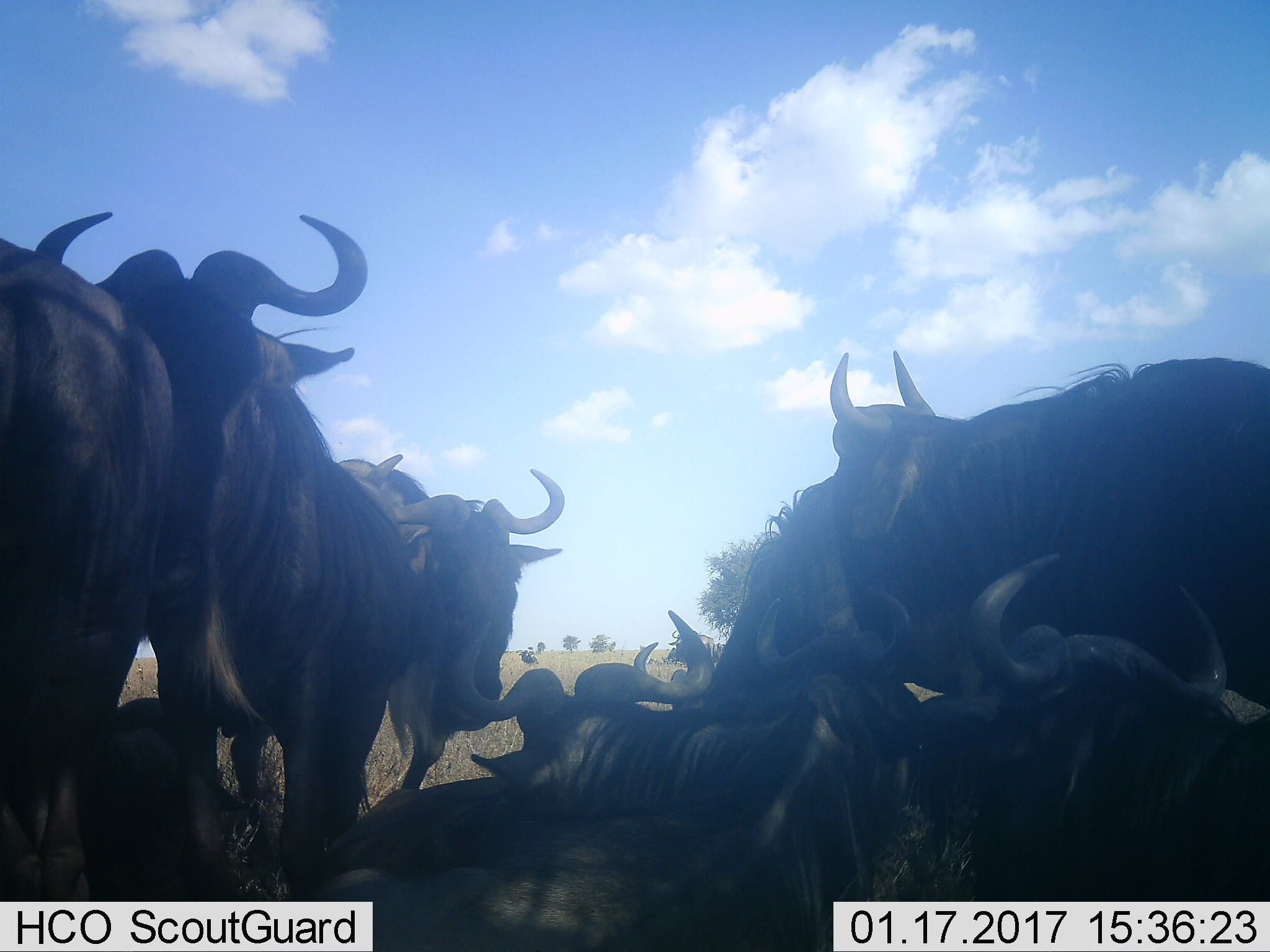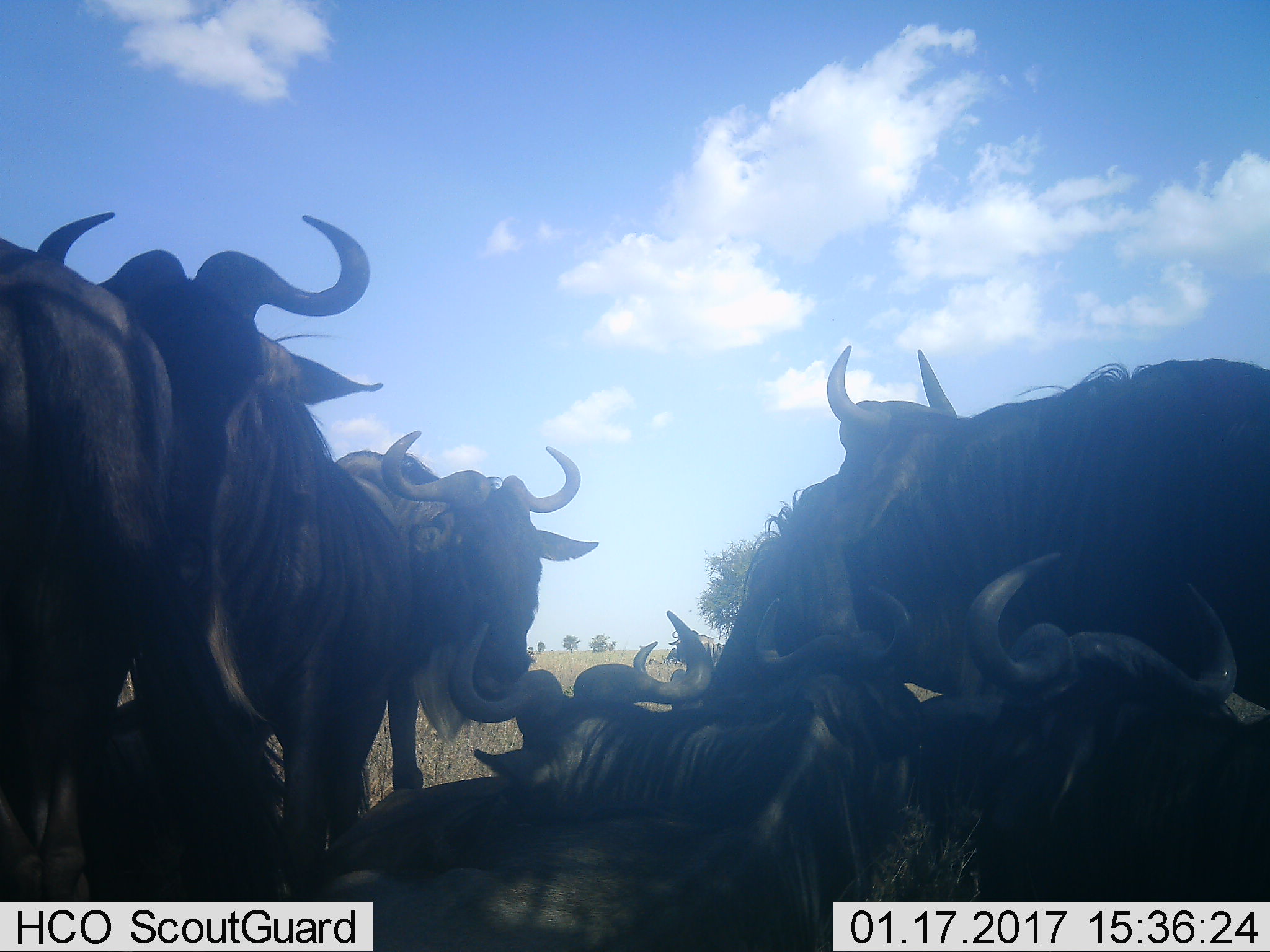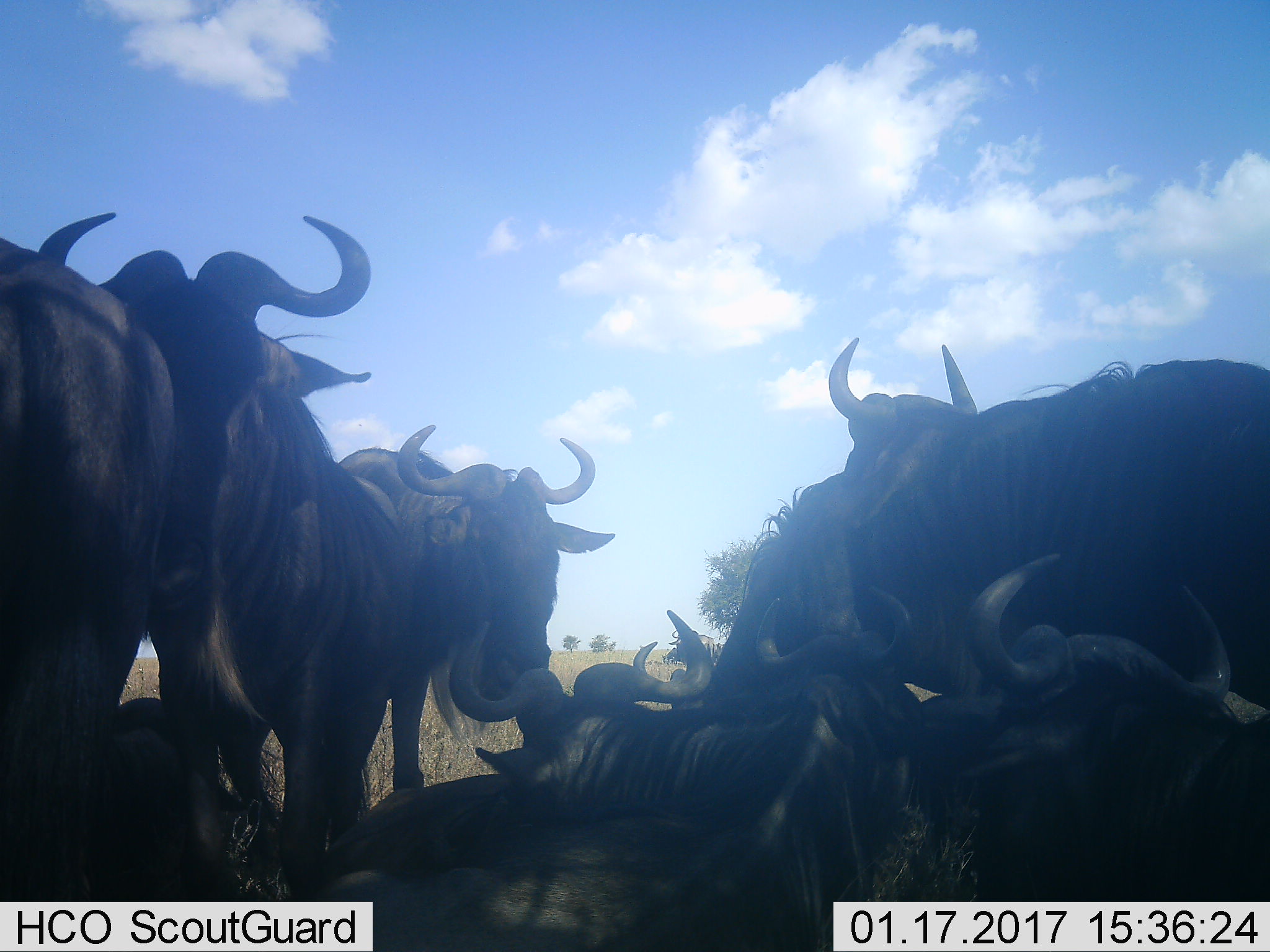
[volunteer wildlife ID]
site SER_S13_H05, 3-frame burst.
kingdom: Animalia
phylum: Chordata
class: Mammalia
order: Artiodactyla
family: Bovidae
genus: Connochaetes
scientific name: Connochaetes taurinus taurinus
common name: blue wildebeest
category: wildebeestblue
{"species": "wildebeestblue (blue wildebeest) (Connochaetes taurinus taurinus)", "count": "10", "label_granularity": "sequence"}